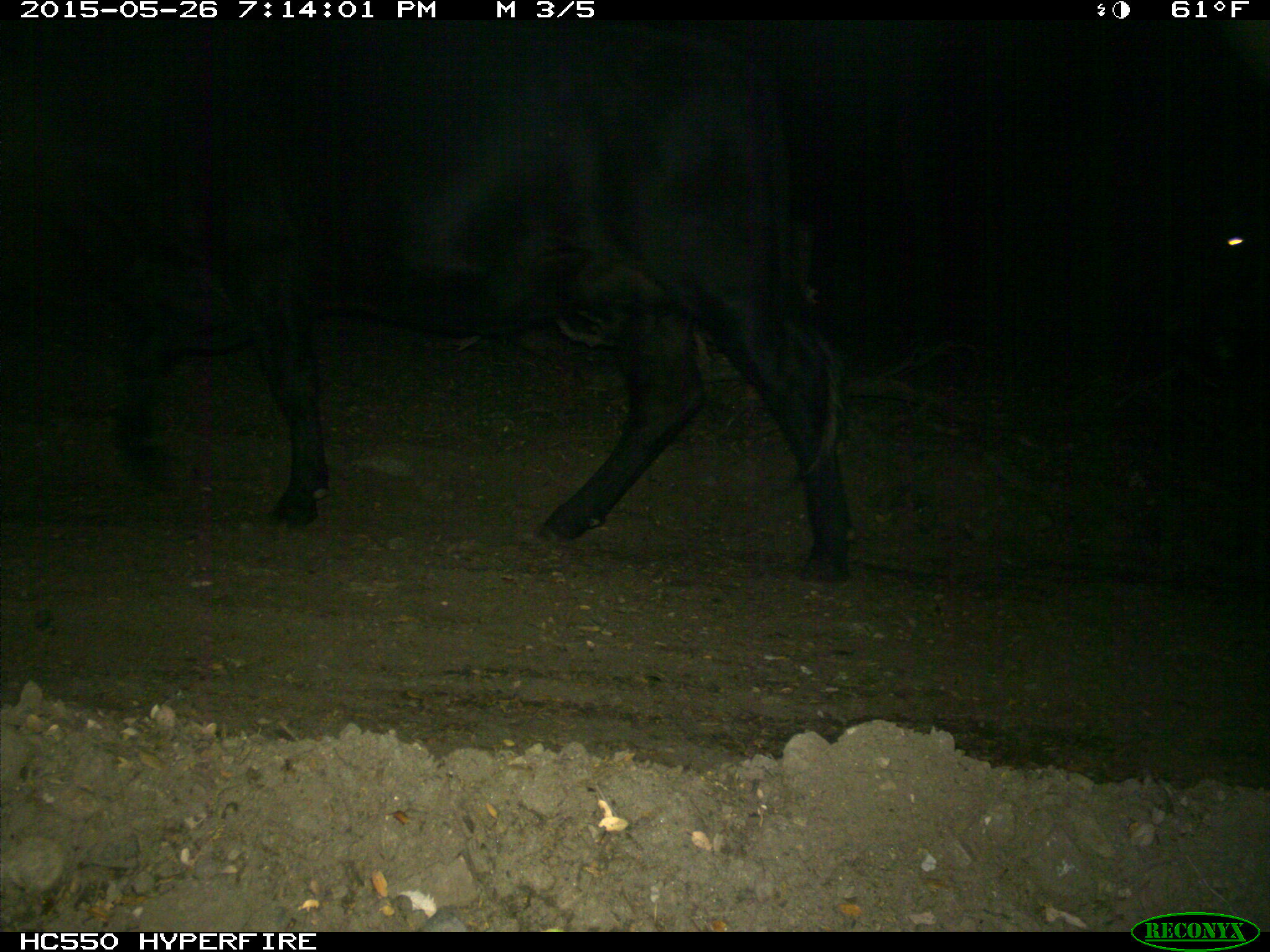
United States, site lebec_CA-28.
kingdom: Animalia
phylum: Chordata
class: Mammalia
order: Artiodactyla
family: Bovidae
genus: Bos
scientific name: Bos taurus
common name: domestic cow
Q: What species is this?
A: Bos taurus (domestic cow).